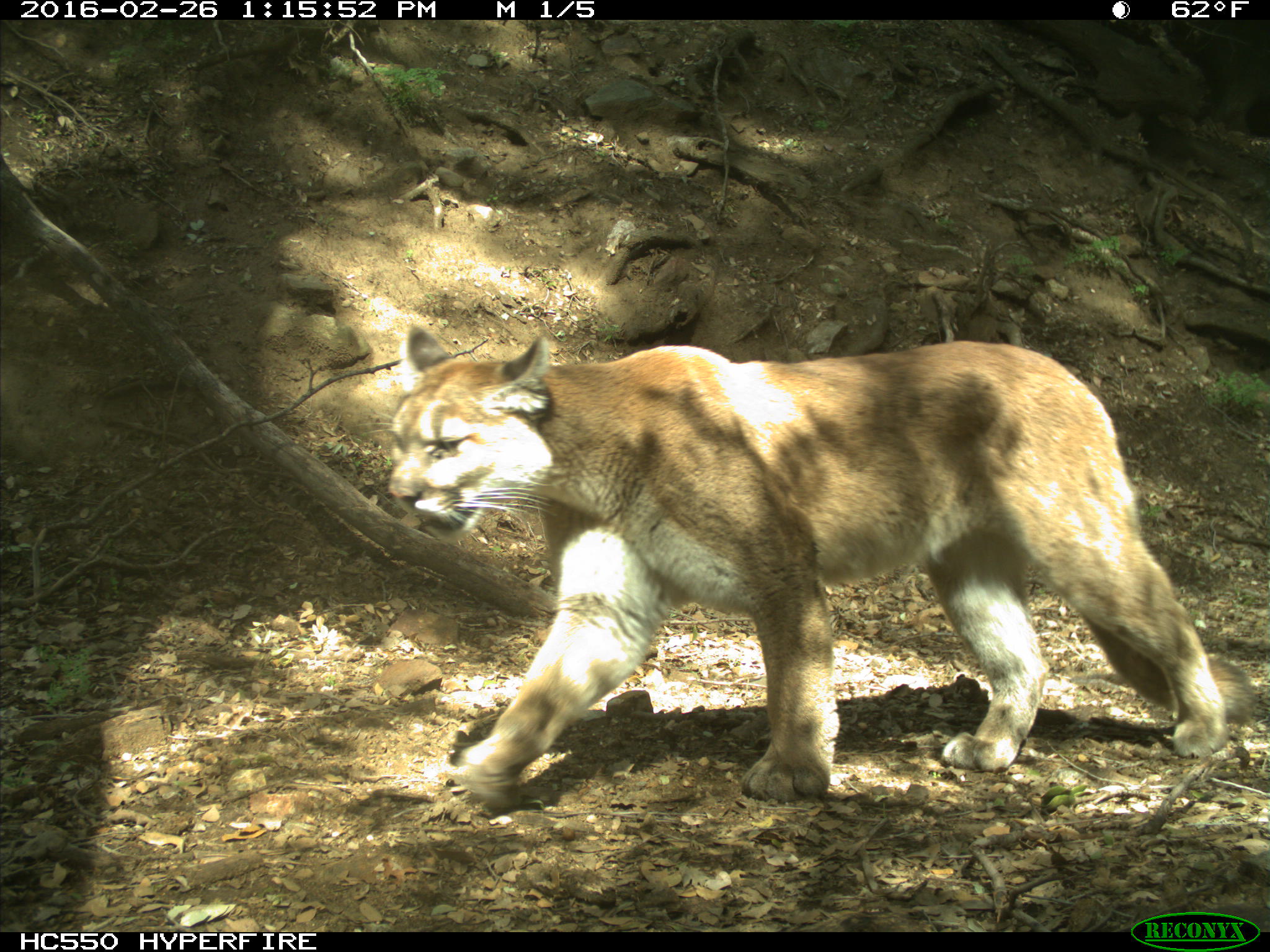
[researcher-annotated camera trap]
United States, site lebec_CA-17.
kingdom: Animalia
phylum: Chordata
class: Mammalia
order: Carnivora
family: Felidae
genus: Puma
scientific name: Puma concolor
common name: mountain lion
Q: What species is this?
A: Puma concolor (mountain lion).